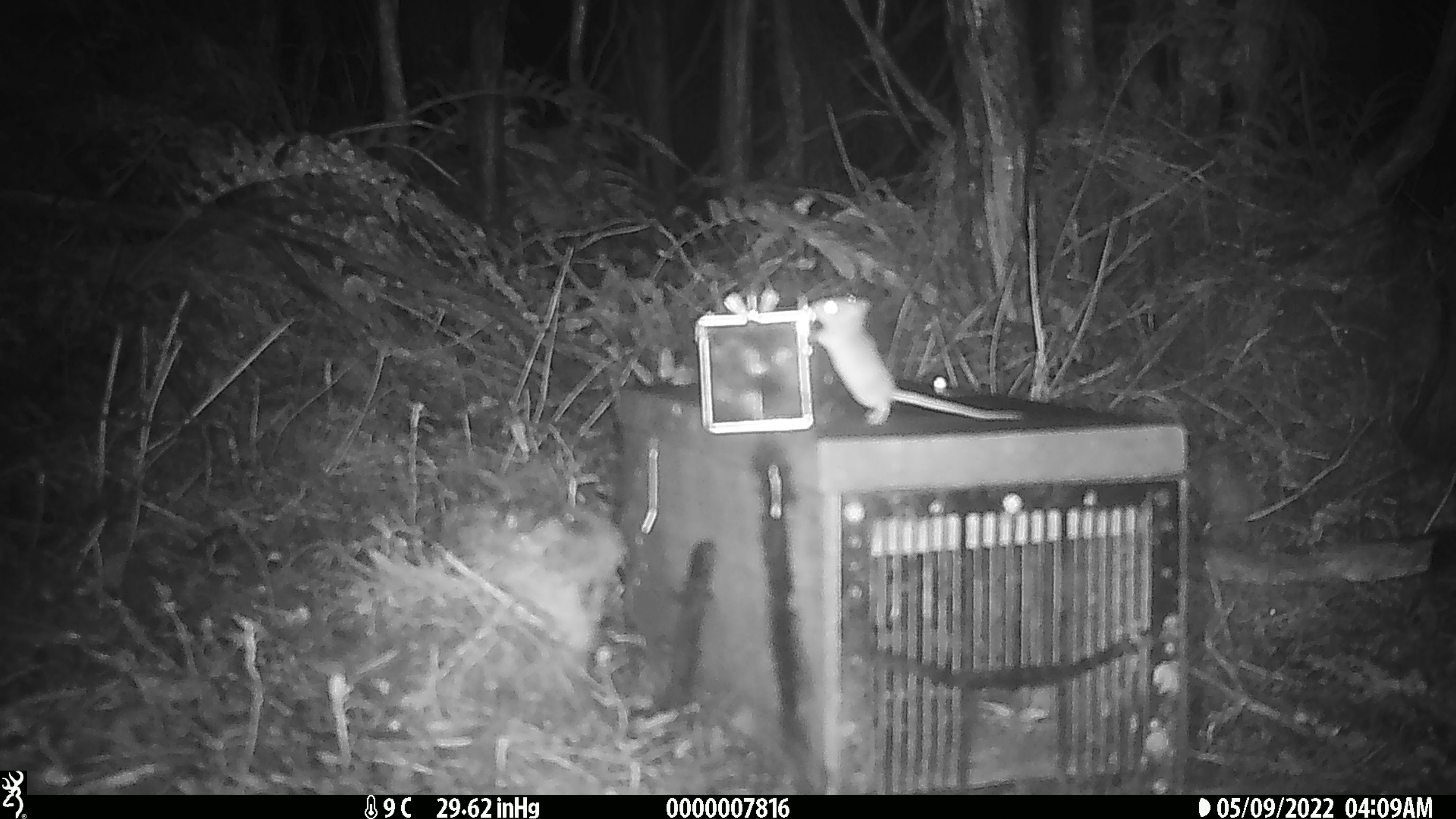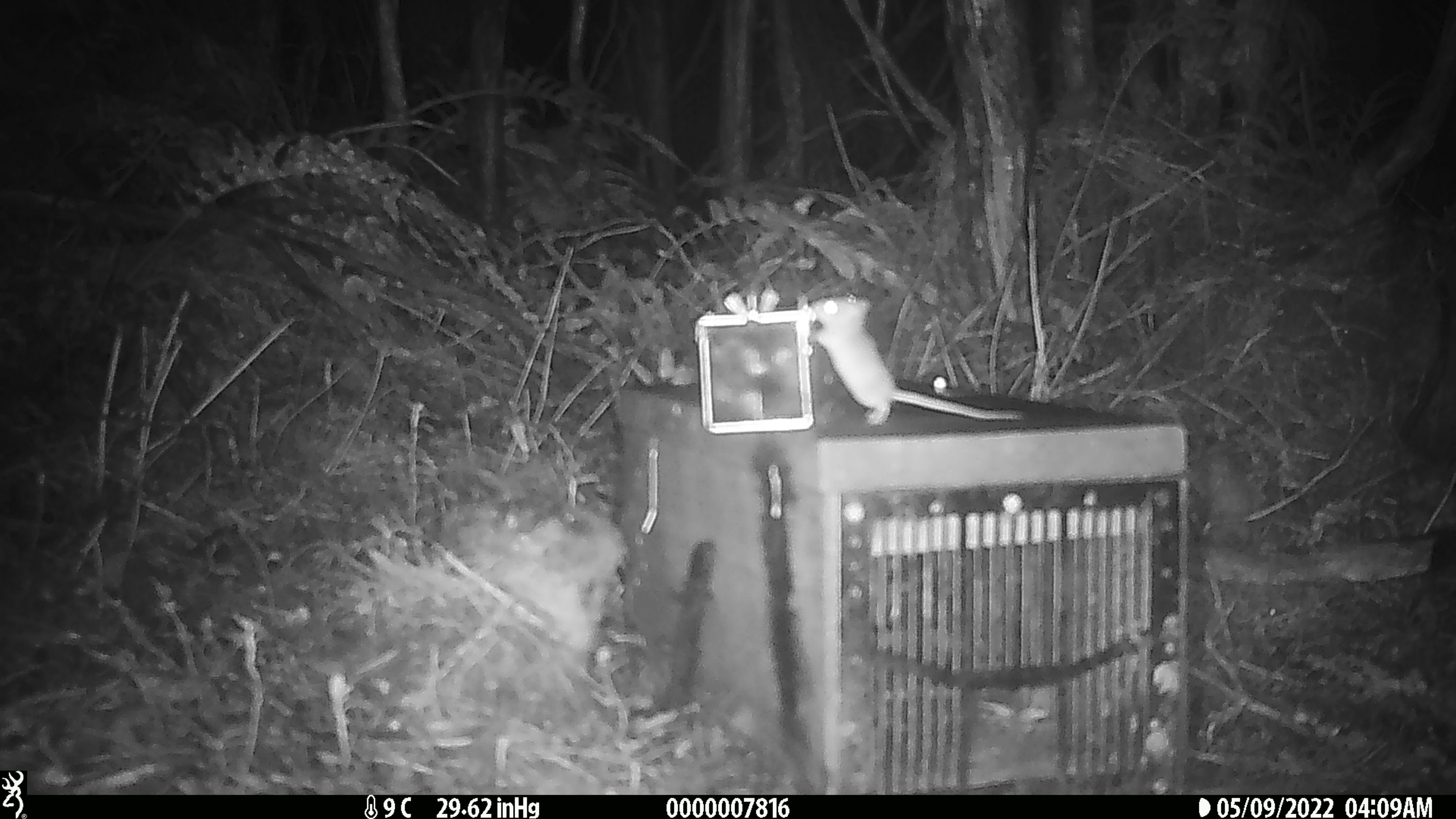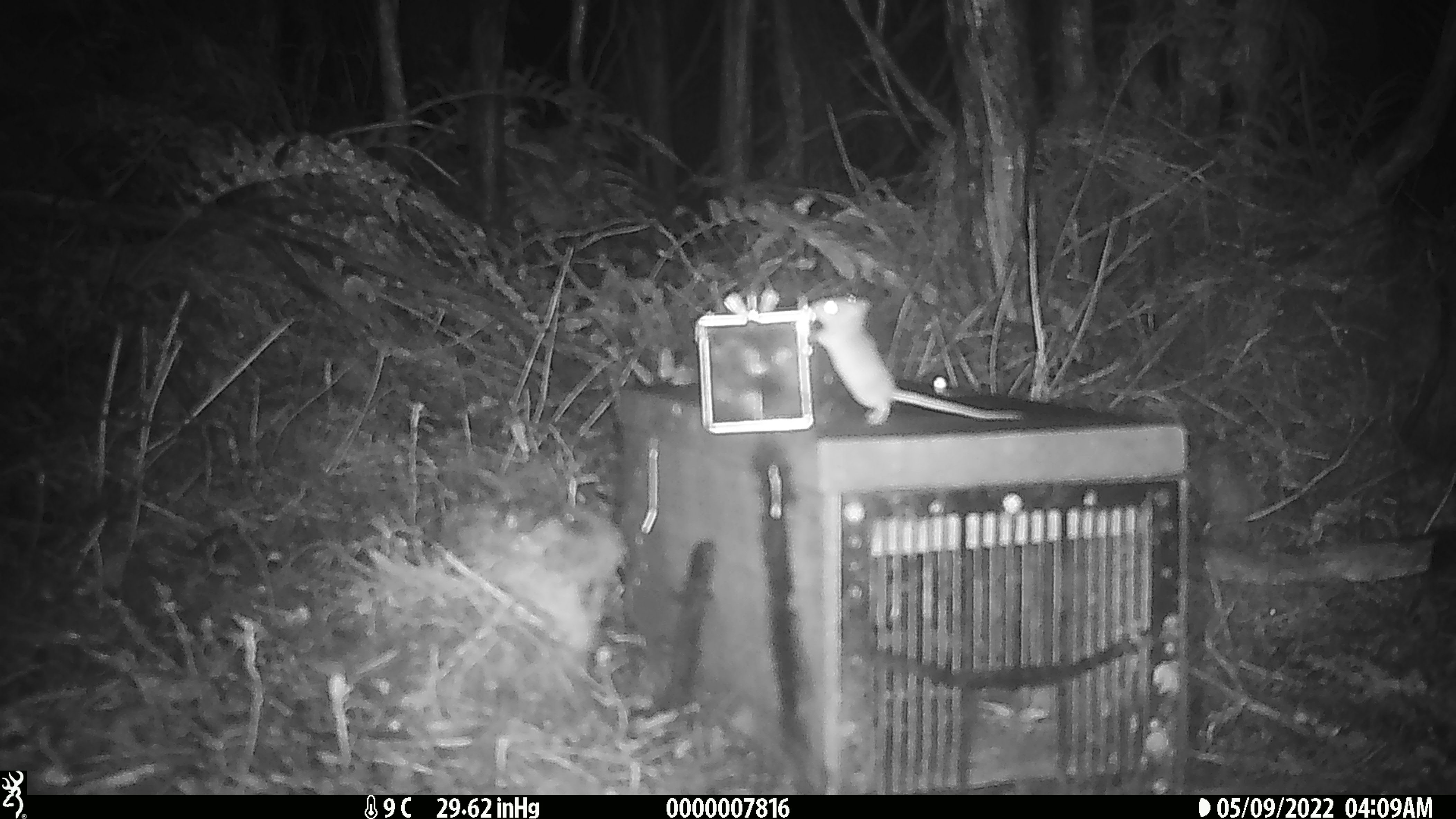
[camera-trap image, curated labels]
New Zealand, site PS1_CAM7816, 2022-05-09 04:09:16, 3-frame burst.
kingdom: Animalia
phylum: Chordata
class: Mammalia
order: Rodentia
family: Muridae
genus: Mus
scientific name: Mus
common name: mouse